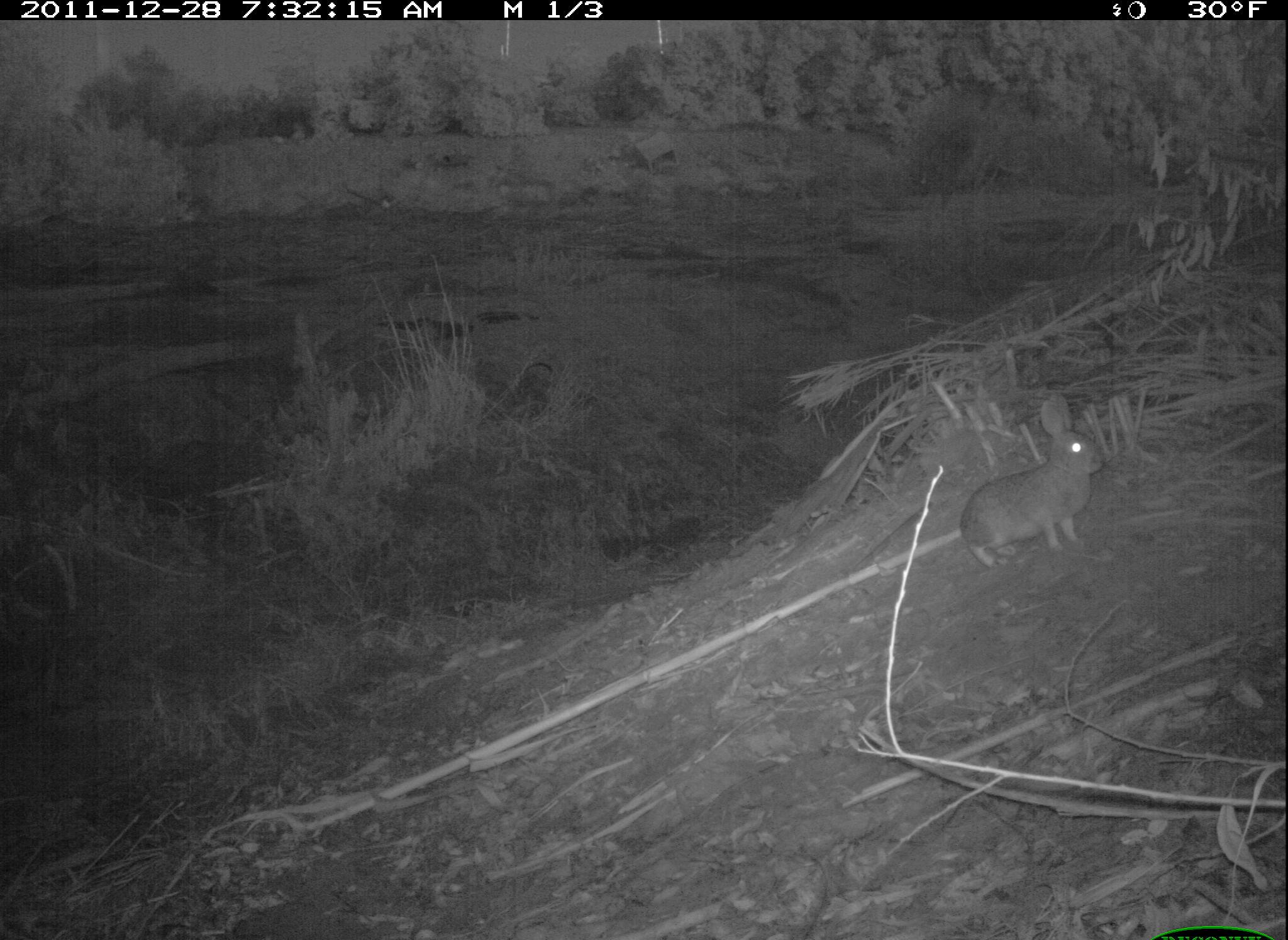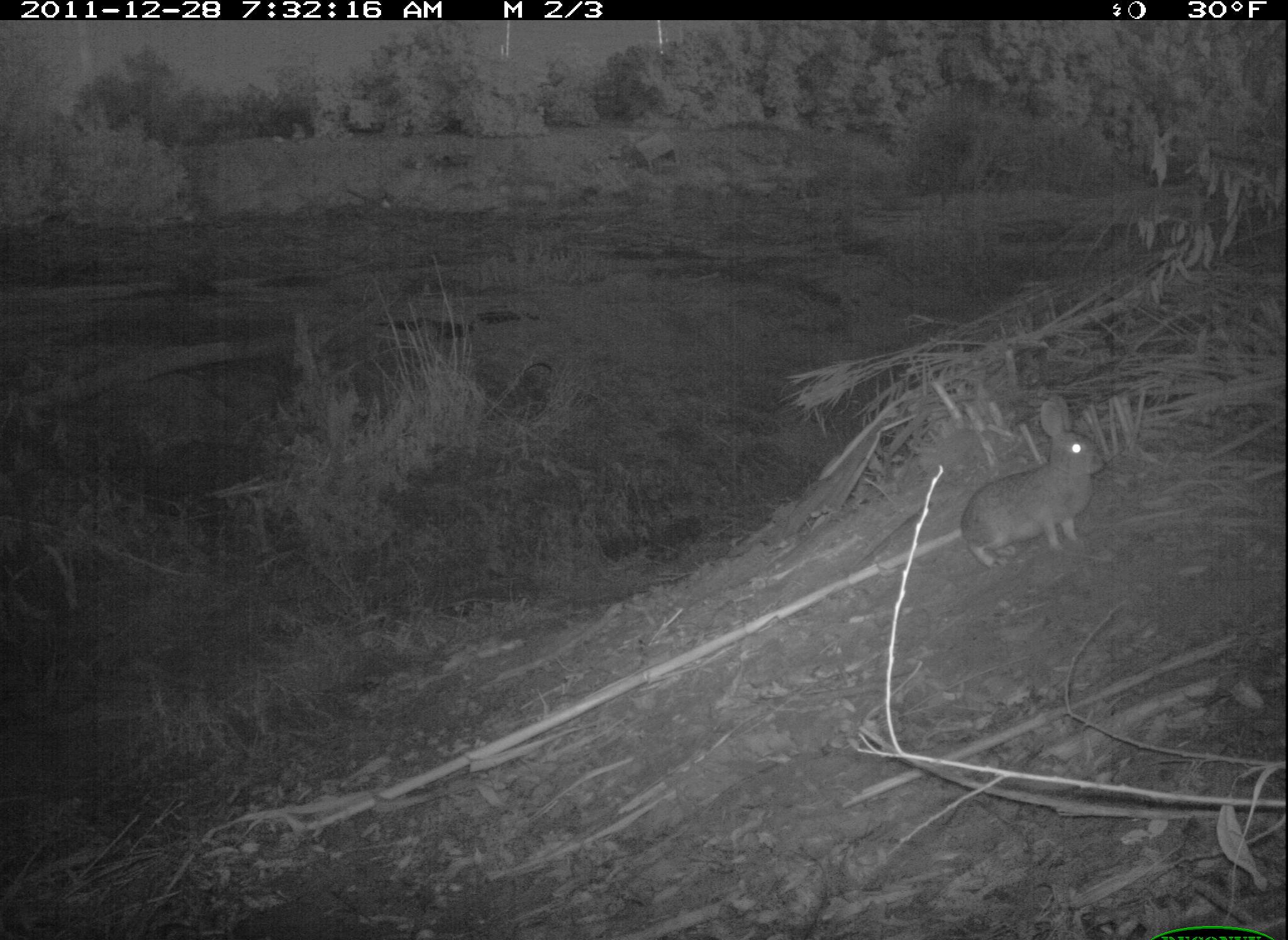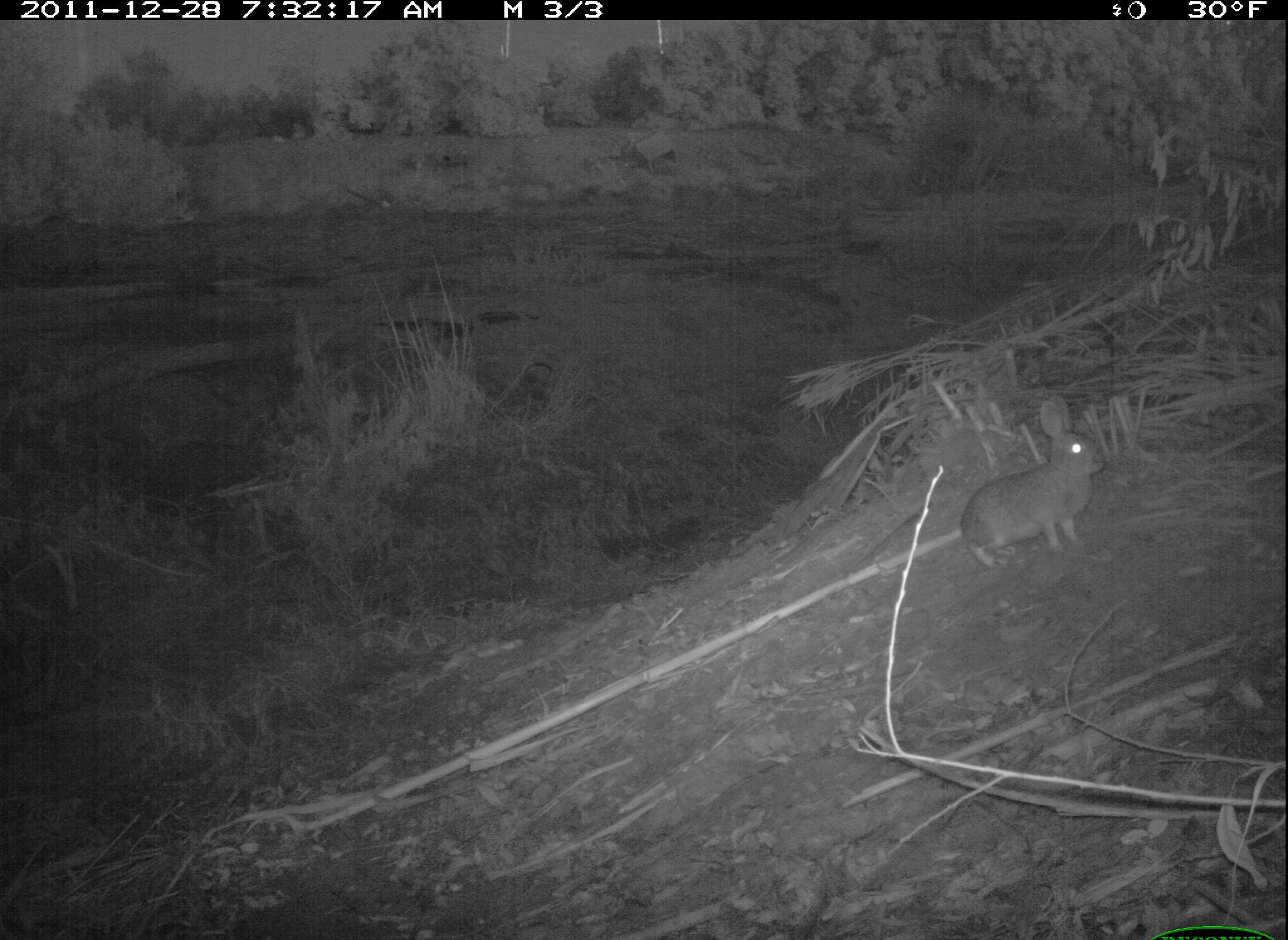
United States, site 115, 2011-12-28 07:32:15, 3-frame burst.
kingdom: Animalia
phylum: Chordata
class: Mammalia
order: Lagomorpha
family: Leporidae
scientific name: Leporidae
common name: rabbits and hares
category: rabbit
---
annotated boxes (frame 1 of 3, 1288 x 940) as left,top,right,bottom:
rabbit: 953,385,1111,577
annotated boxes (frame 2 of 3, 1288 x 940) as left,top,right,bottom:
rabbit: 950,388,1109,573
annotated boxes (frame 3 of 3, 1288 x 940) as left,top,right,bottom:
rabbit: 943,391,1116,575